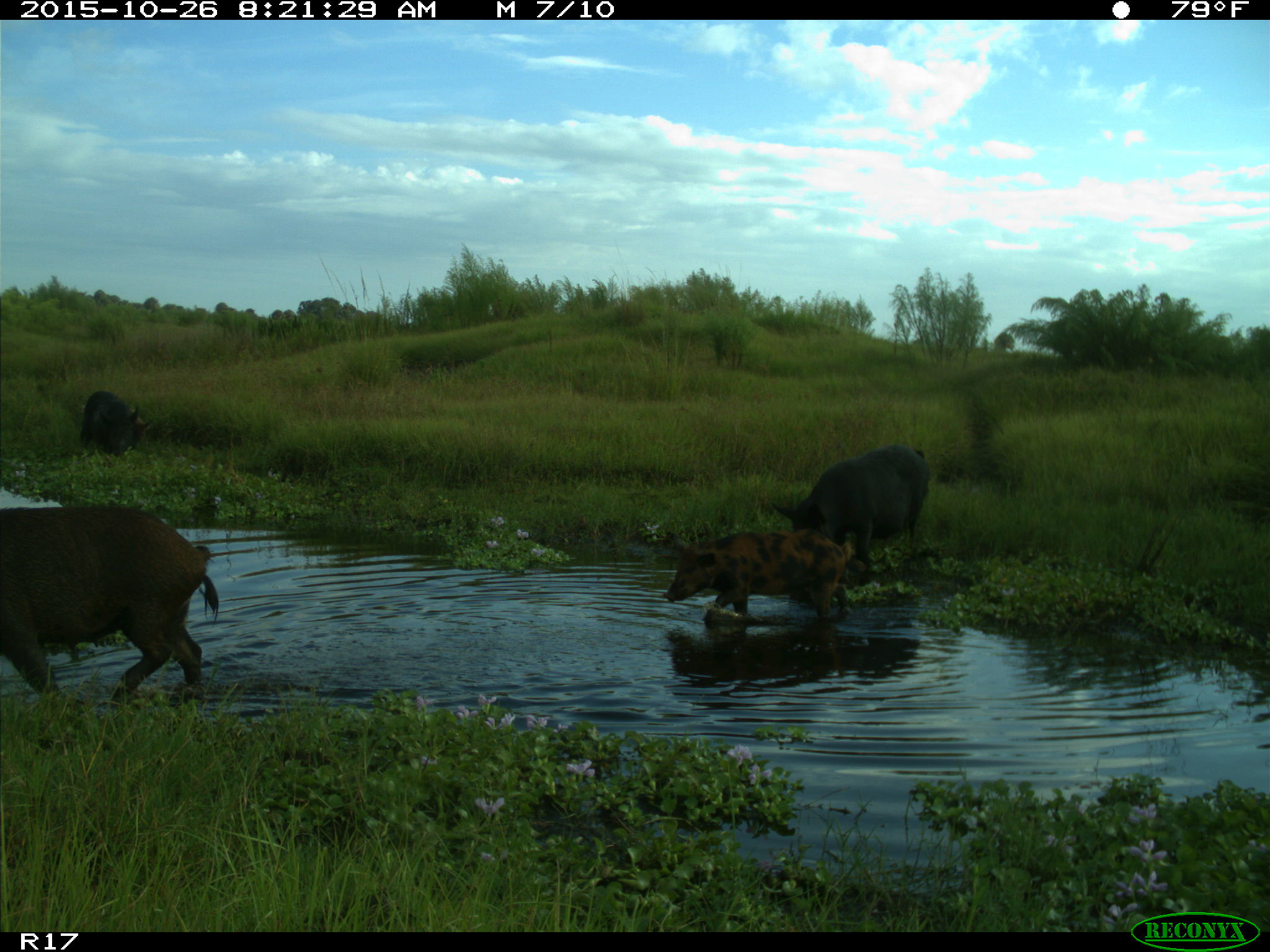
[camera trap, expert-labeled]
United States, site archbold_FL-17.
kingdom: Animalia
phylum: Chordata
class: Mammalia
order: Artiodactyla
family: Suidae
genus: Sus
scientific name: Sus scrofa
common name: wild boar